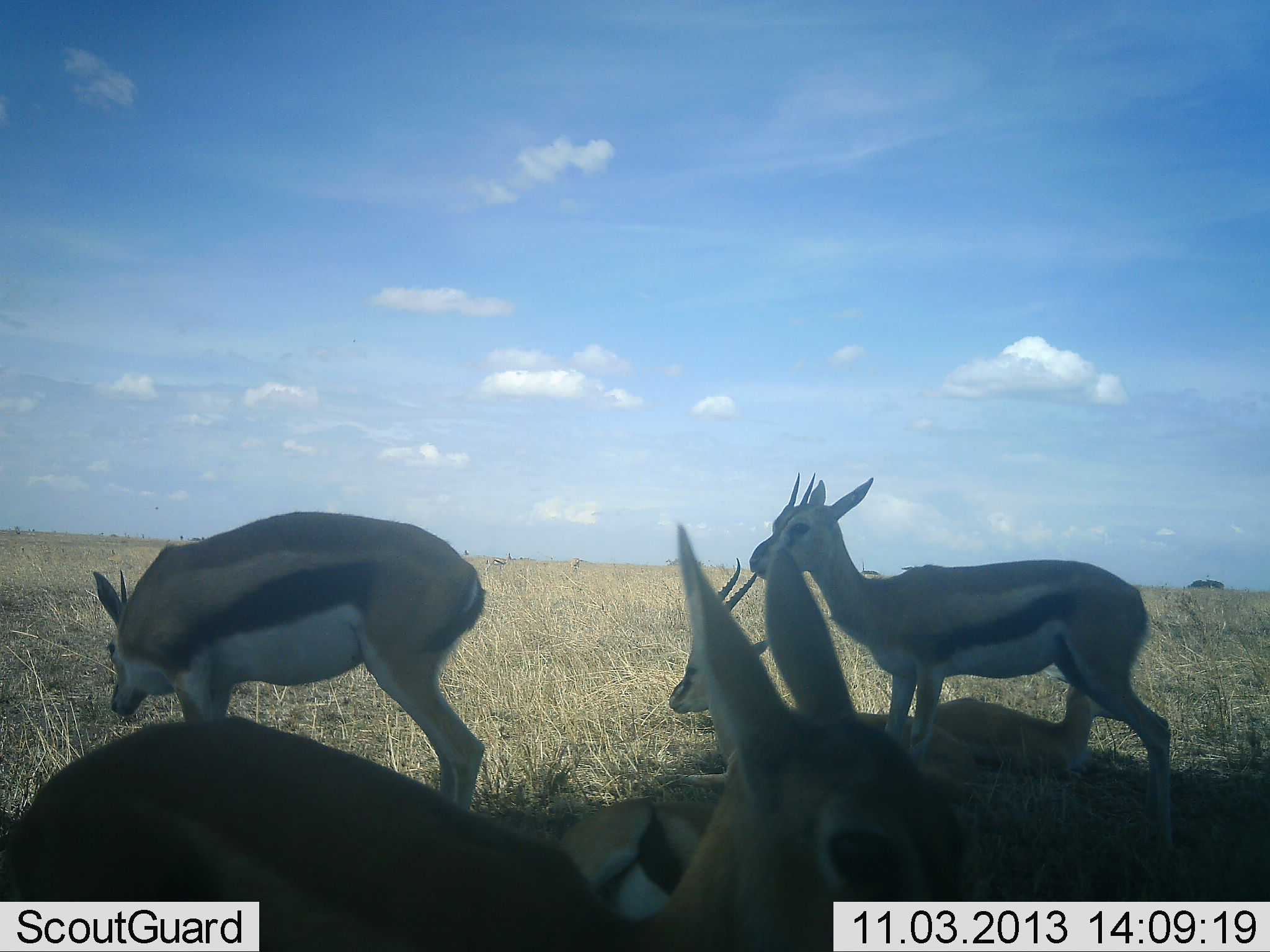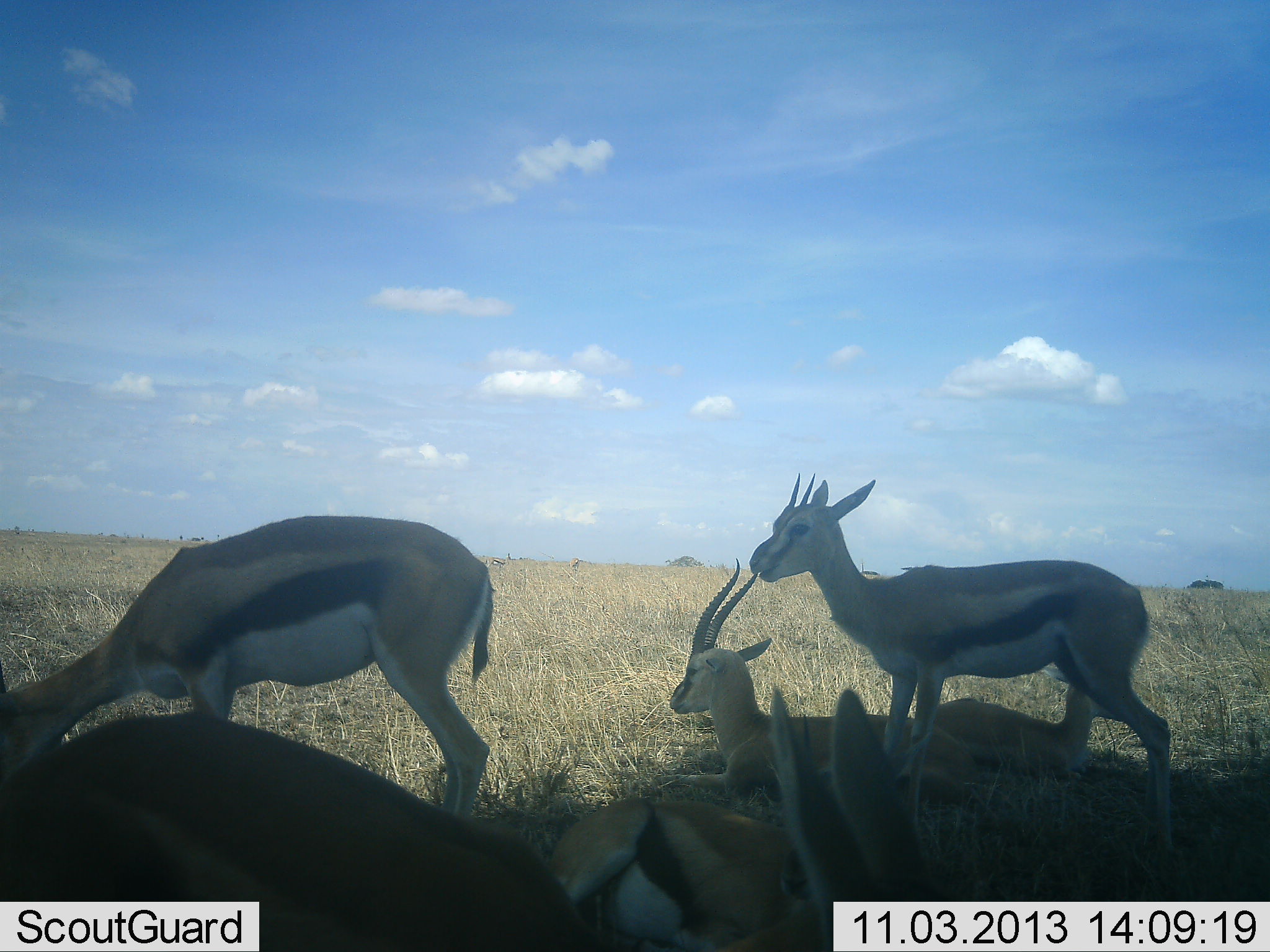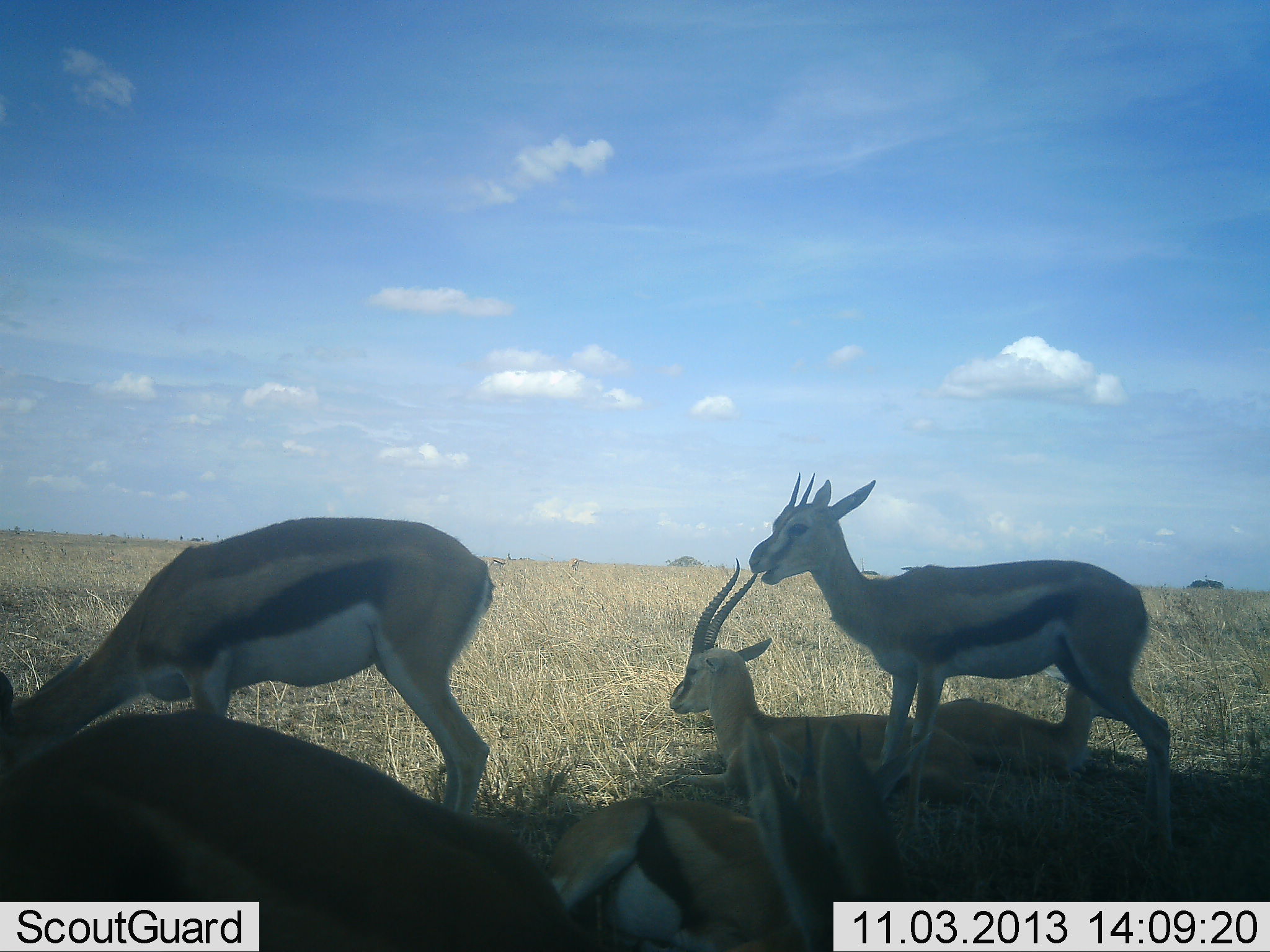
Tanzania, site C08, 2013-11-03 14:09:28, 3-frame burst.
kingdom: Animalia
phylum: Chordata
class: Mammalia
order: Artiodactyla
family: Bovidae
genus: Eudorcas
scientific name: Eudorcas thomsonii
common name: thomson's gazelle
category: gazellethomsons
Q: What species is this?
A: Gazellethomsons (thomson's gazelle) (Eudorcas thomsonii).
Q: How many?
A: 5.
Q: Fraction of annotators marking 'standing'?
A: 67%.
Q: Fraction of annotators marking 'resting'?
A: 95%.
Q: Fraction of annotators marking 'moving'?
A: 12%.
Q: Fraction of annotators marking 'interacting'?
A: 2%.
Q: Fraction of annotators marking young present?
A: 12%.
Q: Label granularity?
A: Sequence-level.